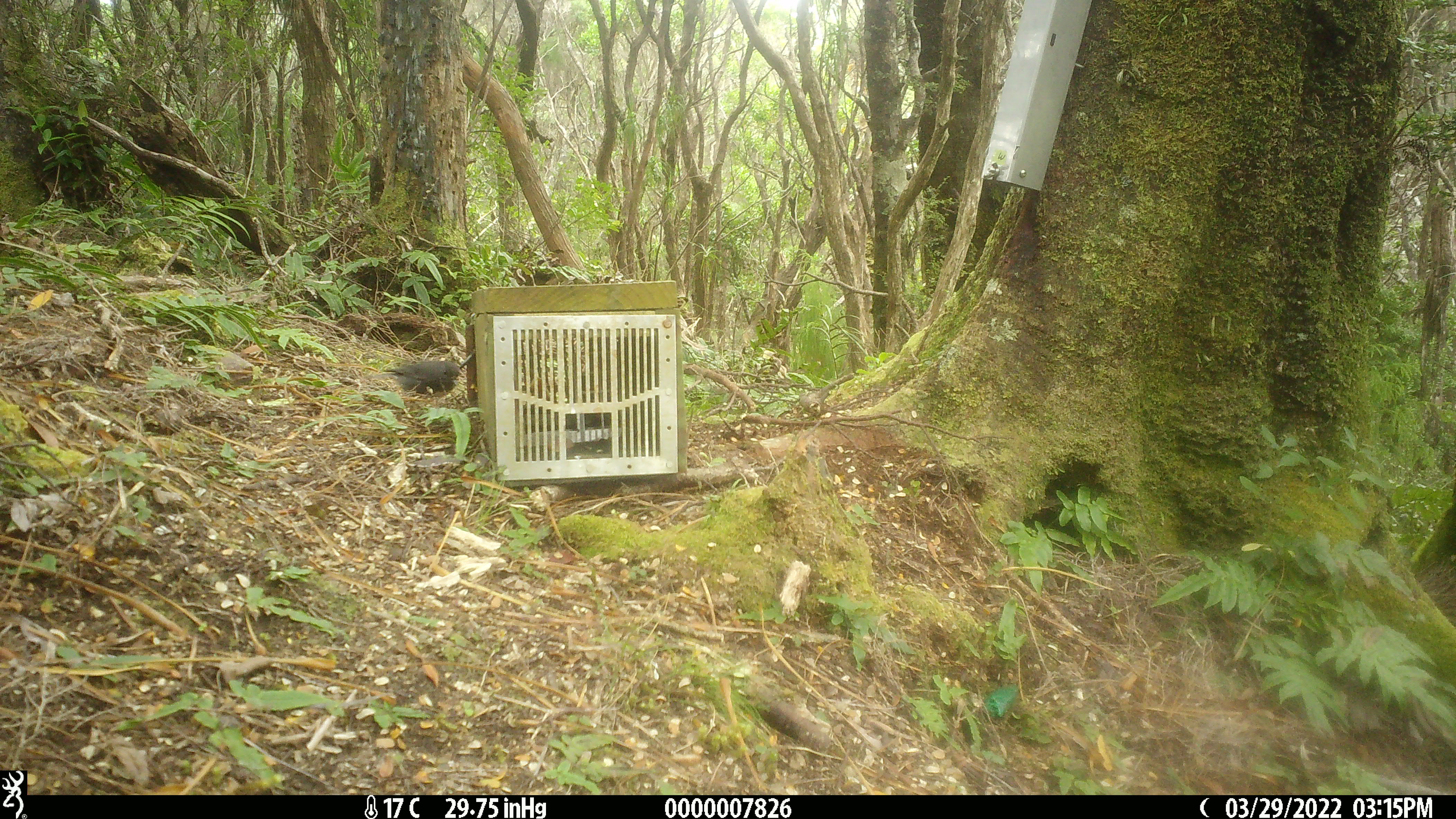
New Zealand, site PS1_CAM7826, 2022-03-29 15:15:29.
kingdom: Animalia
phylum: Chordata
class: Aves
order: Passeriformes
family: Petroicidae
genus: Petroica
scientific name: Petroica australis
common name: new zealand robin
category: robin